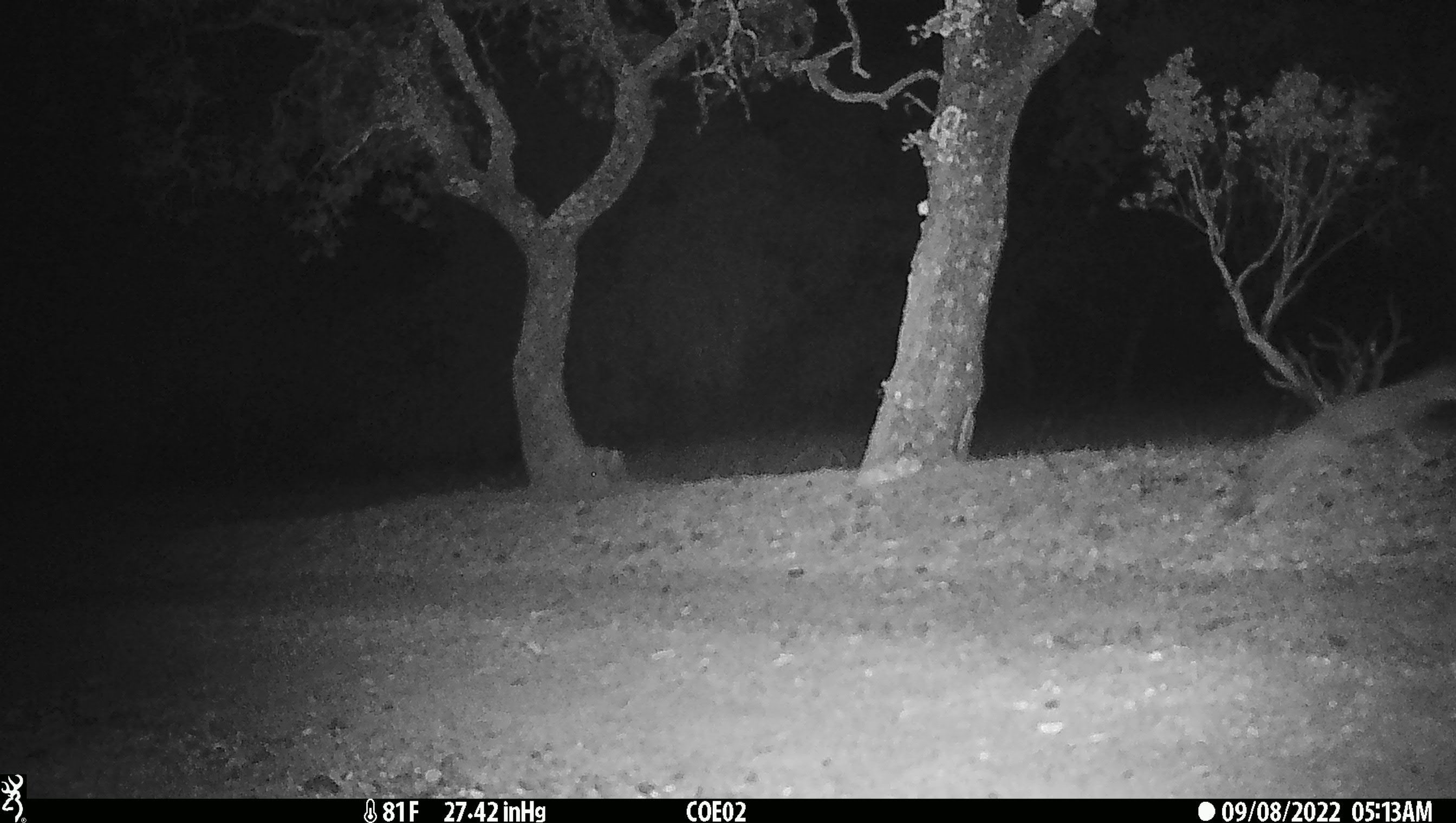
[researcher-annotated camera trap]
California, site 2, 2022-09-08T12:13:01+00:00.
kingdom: Animalia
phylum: Chordata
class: Mammalia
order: Carnivora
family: Canidae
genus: Urocyon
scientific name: Urocyon cinereoargenteus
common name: gray fox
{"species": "gray fox (Urocyon cinereoargenteus)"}